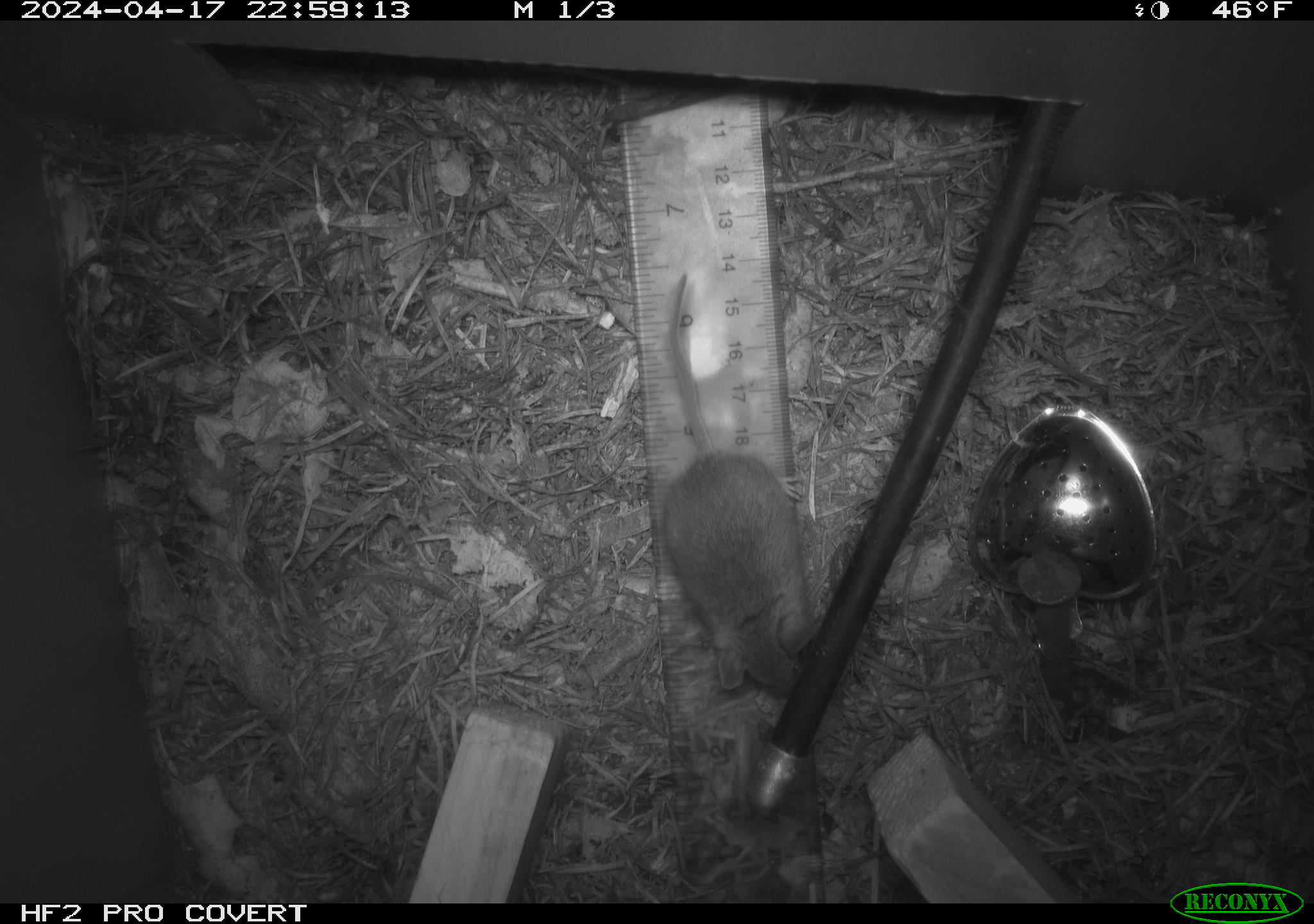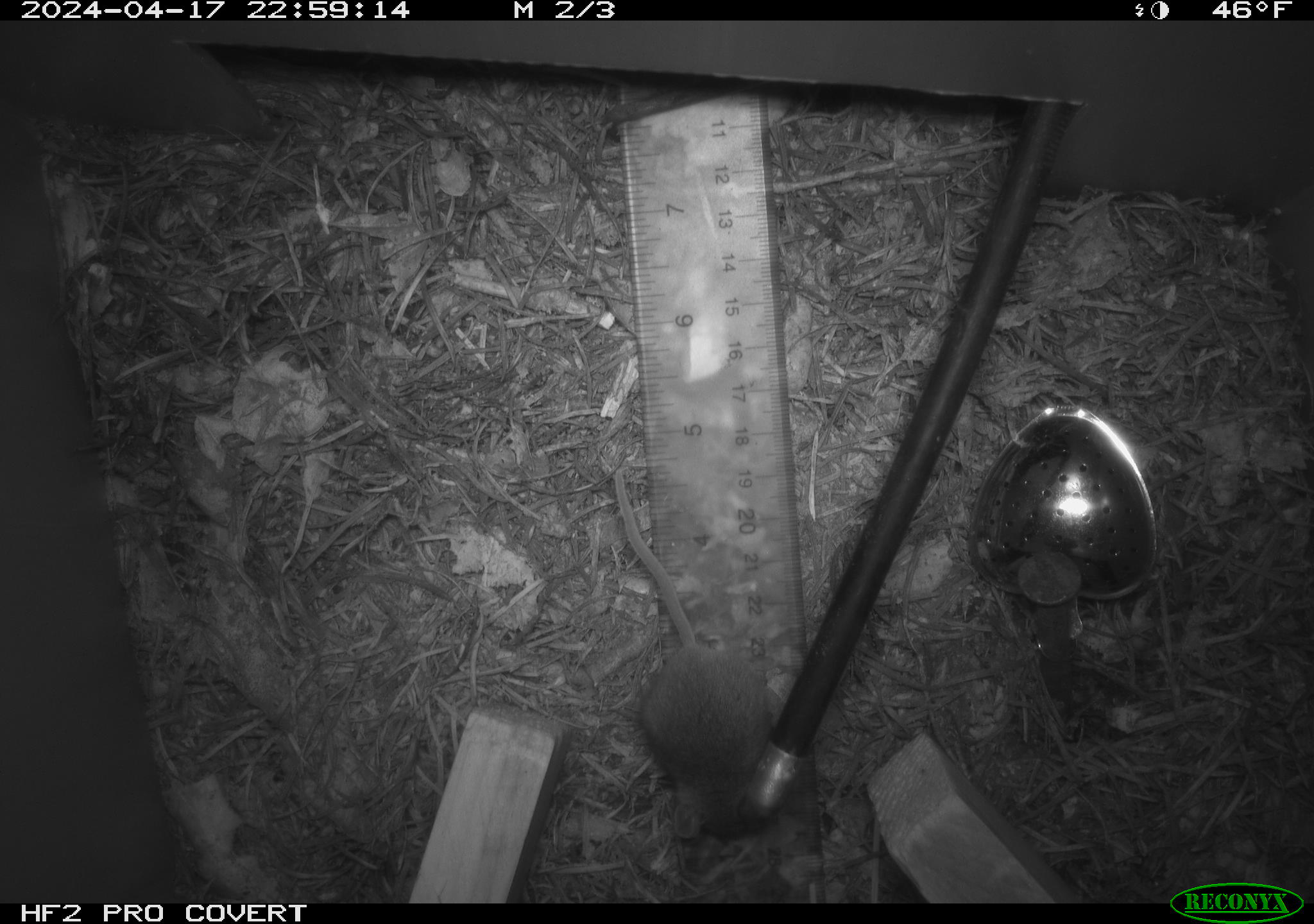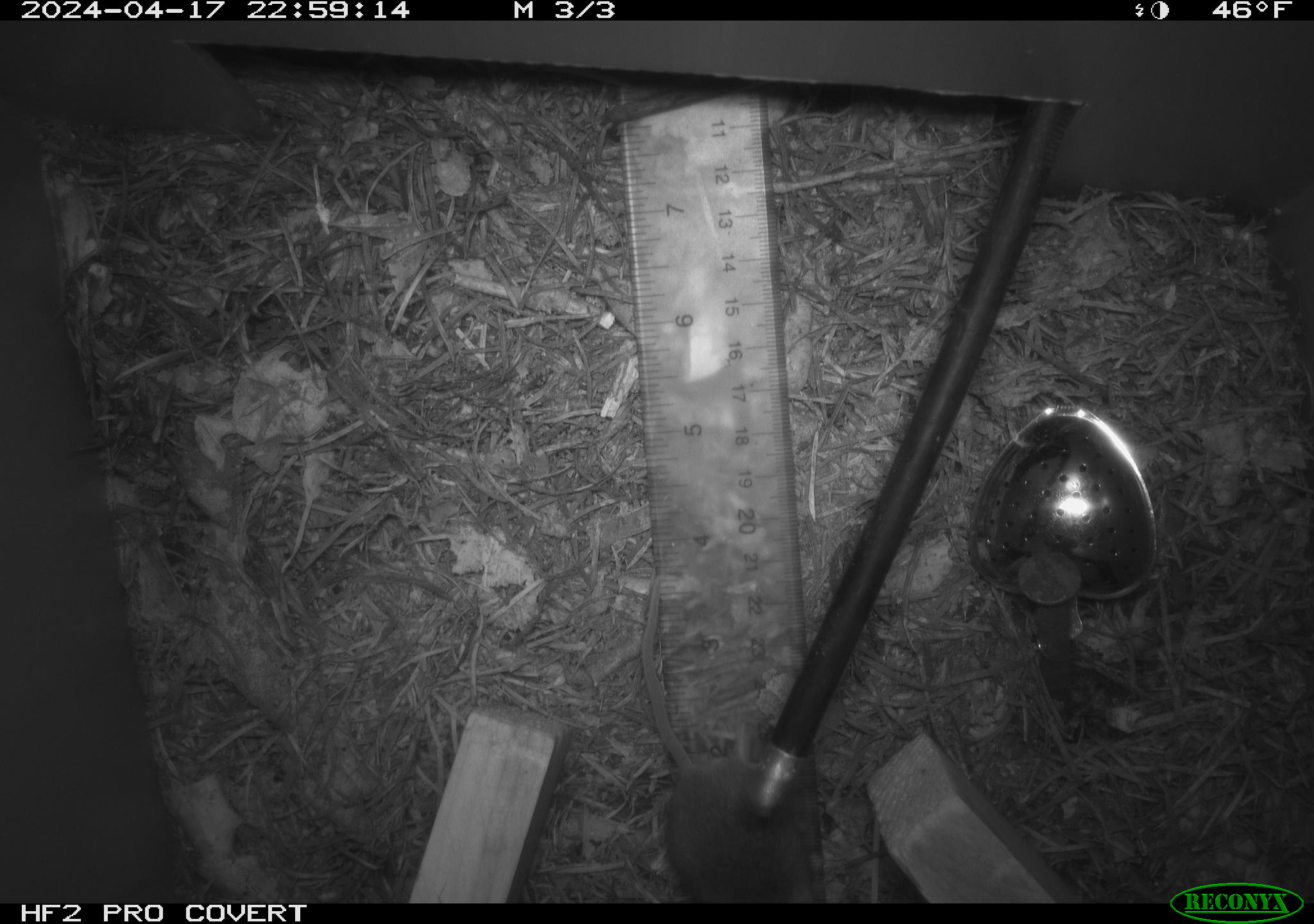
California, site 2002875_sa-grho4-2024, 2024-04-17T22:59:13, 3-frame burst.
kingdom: Animalia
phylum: Chordata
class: Mammalia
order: Rodentia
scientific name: Rodentia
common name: mouse species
Mouse species (Rodentia).